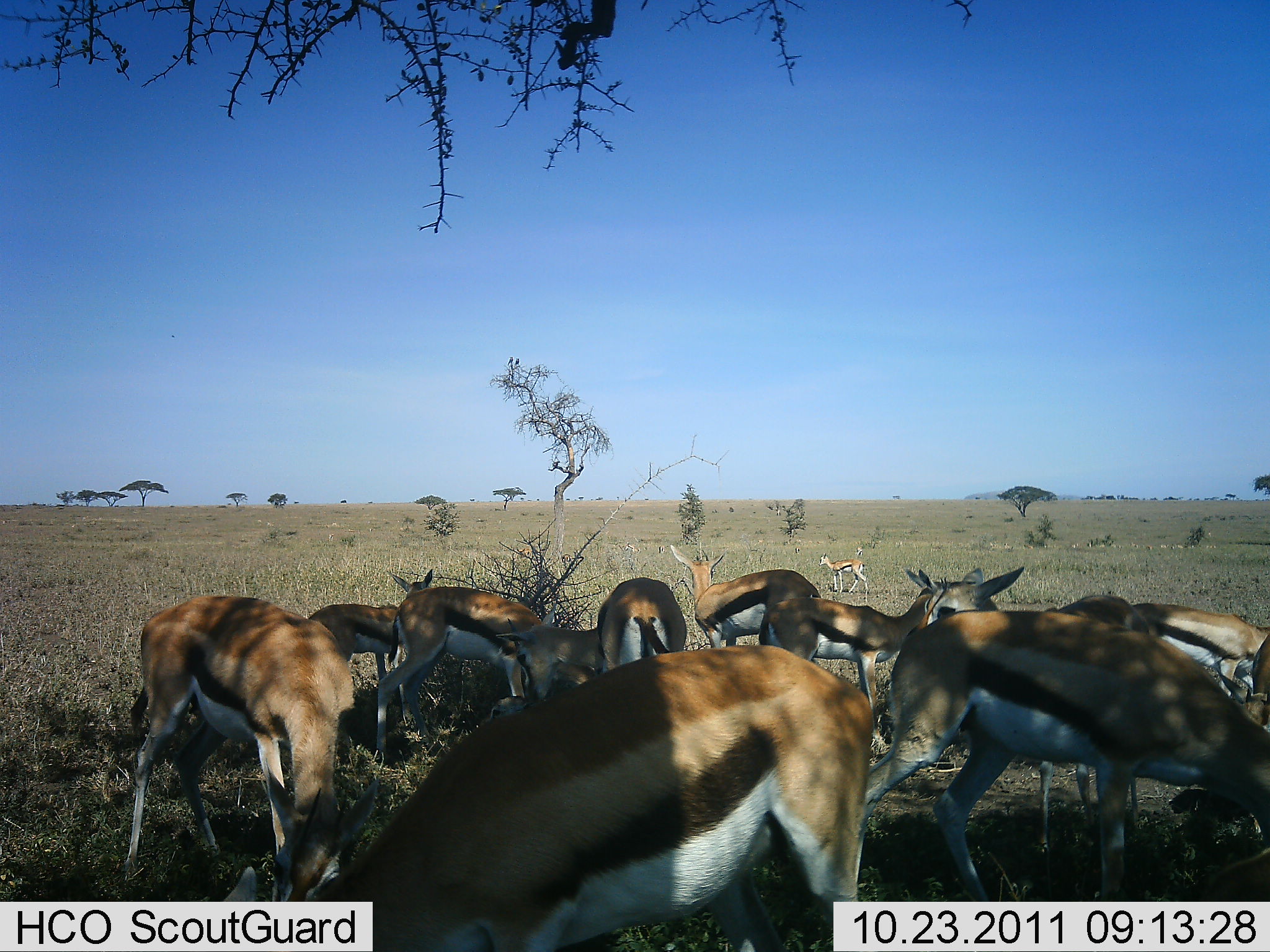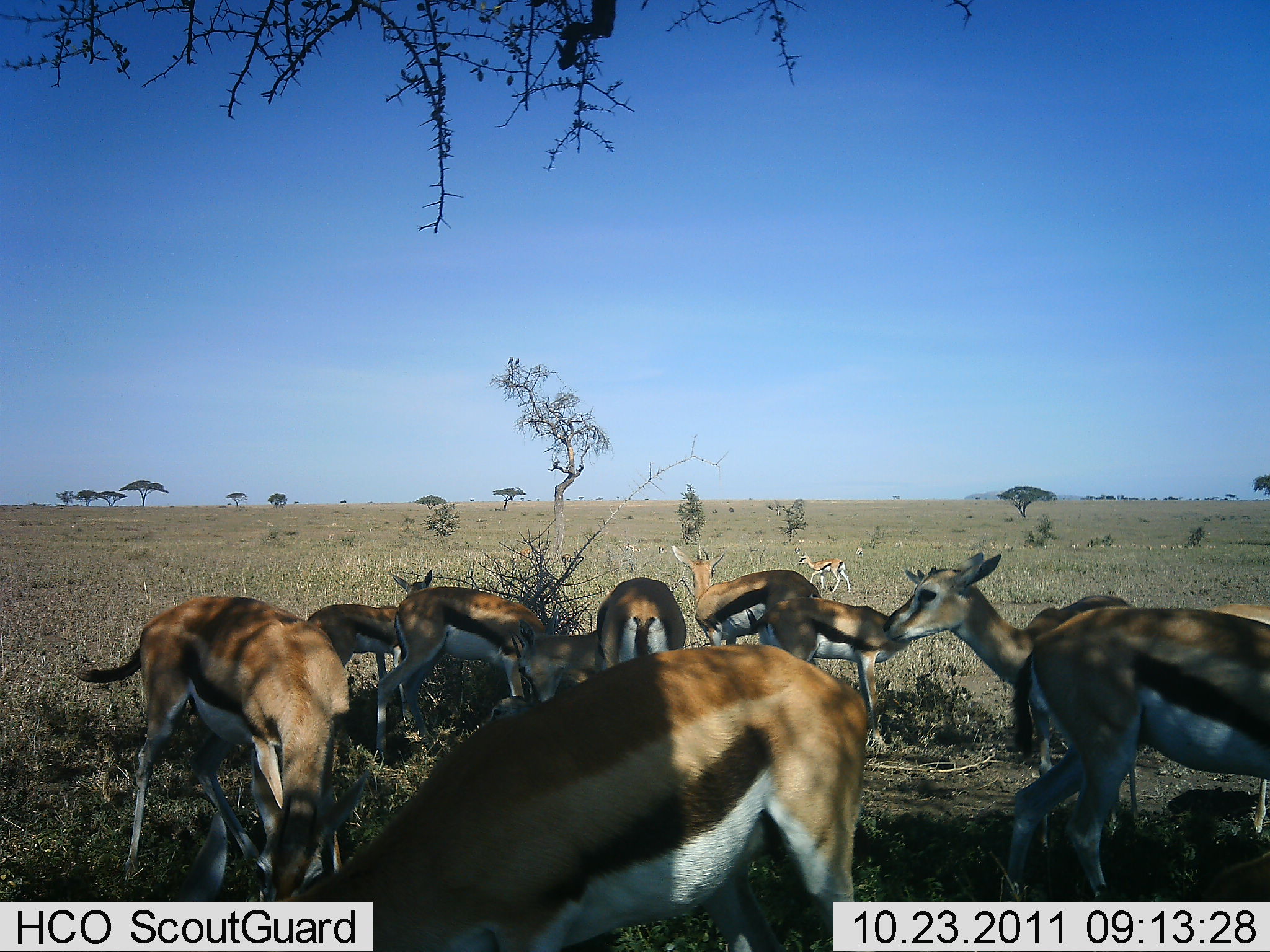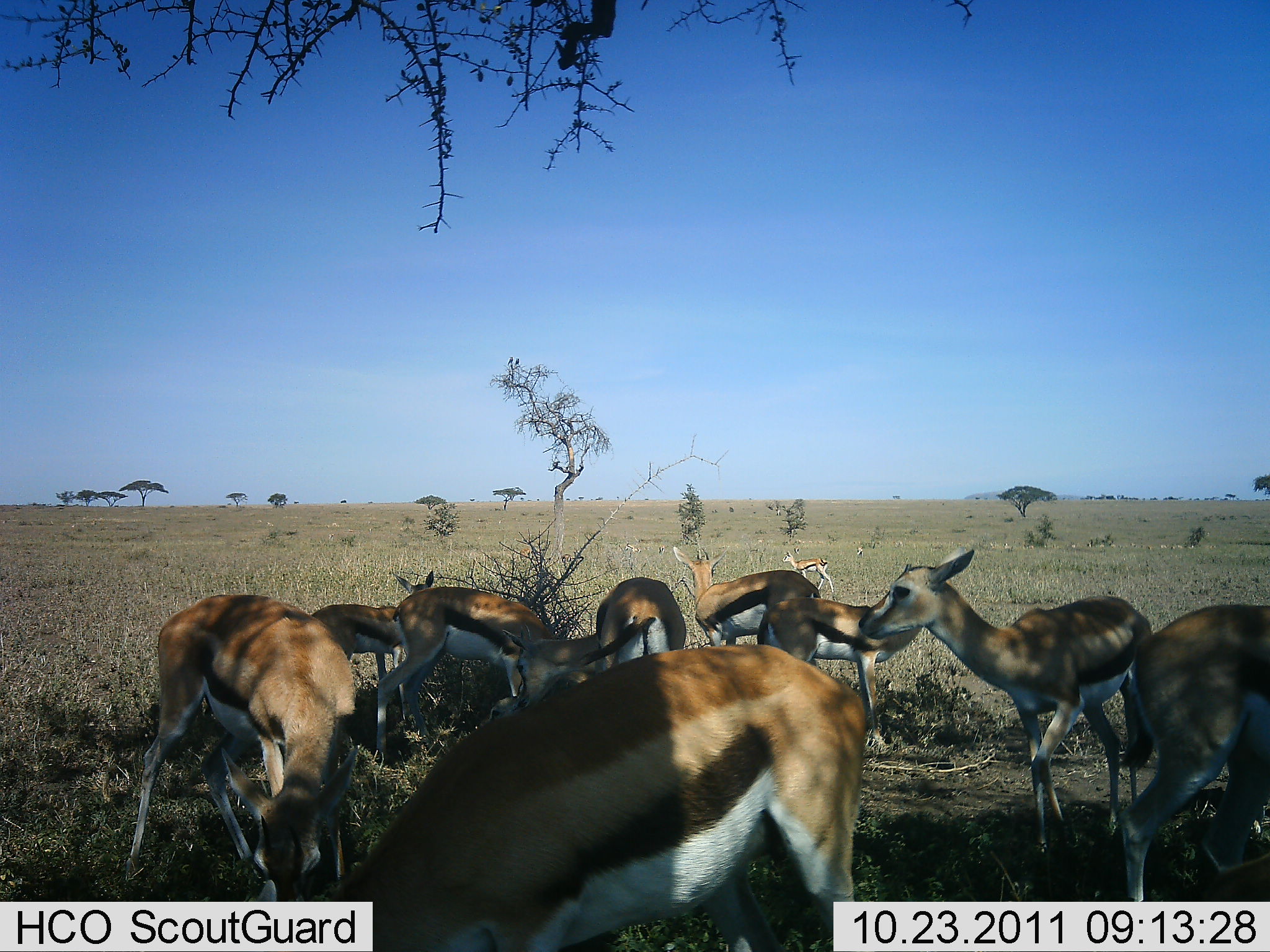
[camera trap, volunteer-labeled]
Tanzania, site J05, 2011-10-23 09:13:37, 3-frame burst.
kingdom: Animalia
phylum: Chordata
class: Mammalia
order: Artiodactyla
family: Bovidae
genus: Eudorcas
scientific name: Eudorcas thomsonii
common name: thomson's gazelle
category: gazellethomsons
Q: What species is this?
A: Gazellethomsons (thomson's gazelle) (Eudorcas thomsonii).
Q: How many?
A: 11-50.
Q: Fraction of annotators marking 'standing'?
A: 50%.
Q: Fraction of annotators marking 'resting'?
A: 25%.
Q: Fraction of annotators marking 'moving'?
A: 25%.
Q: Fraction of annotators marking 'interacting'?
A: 25%.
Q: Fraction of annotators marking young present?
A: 17%.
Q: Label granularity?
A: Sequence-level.